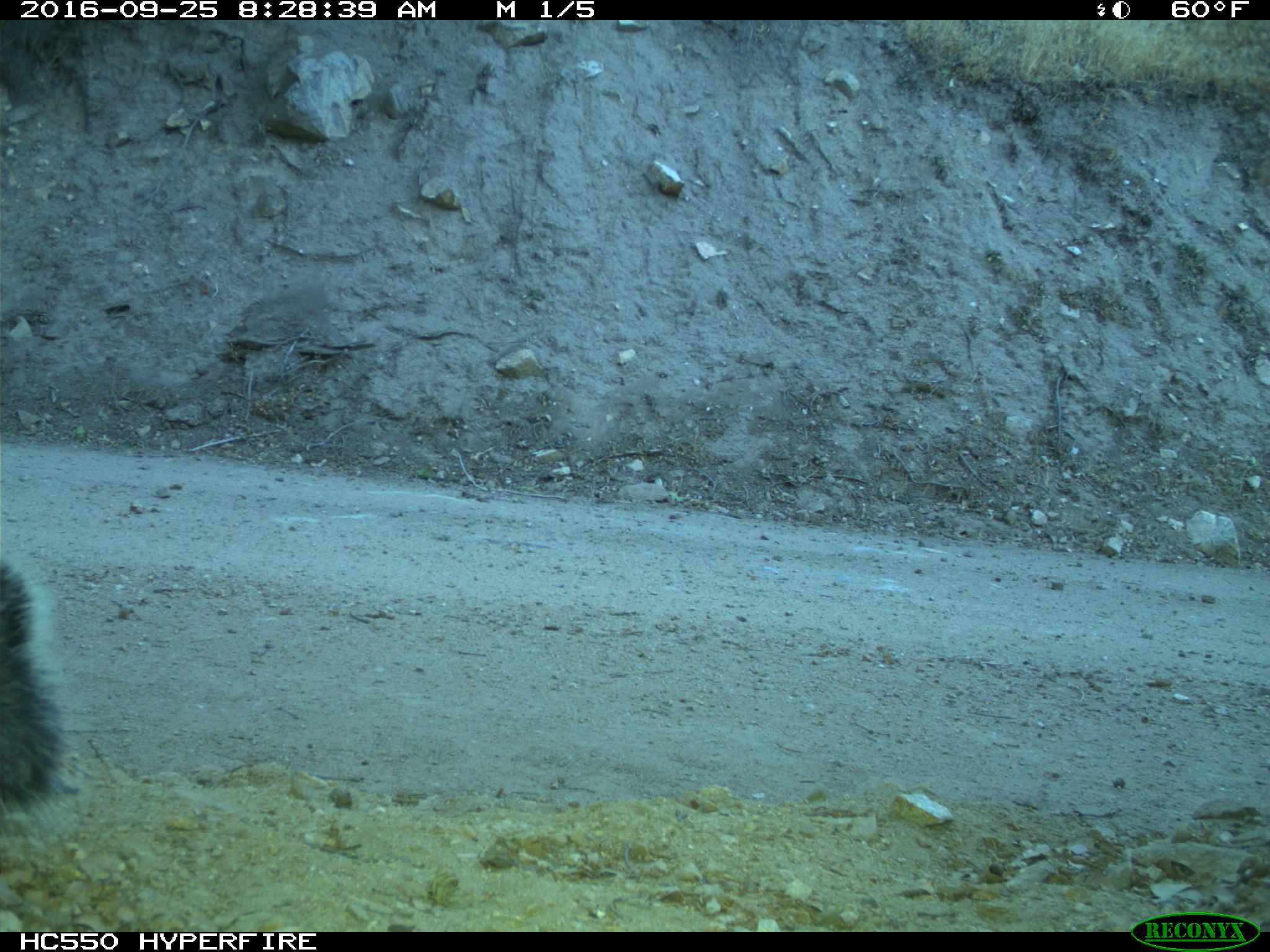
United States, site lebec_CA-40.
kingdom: Animalia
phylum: Chordata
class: Mammalia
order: Rodentia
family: Sciuridae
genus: Sciurus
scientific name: Sciurus carolinensis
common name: eastern gray squirrel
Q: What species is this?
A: Sciurus carolinensis (eastern gray squirrel).